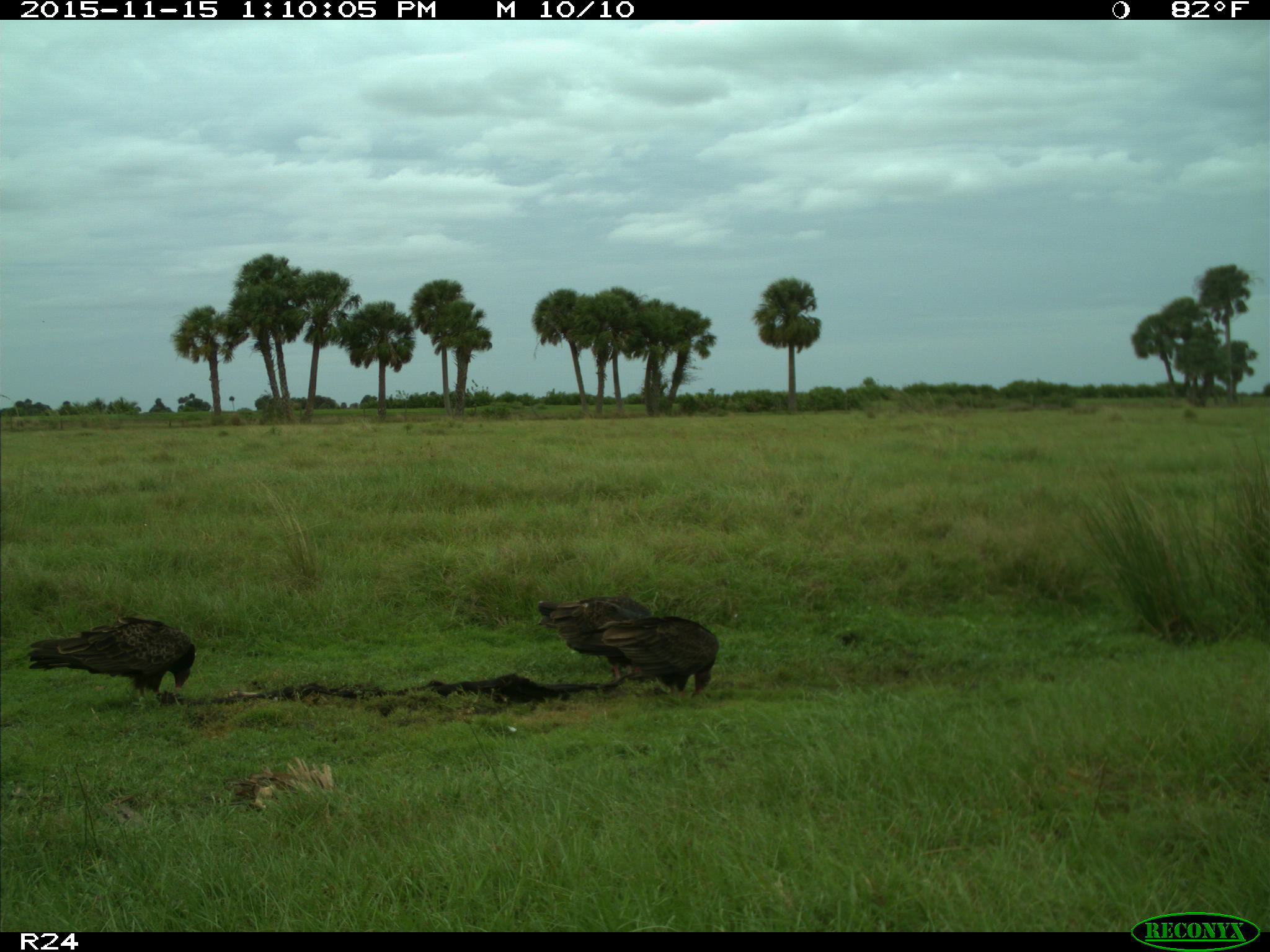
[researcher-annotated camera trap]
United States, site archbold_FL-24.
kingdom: Animalia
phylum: Chordata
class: Aves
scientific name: Aves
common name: birds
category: unidentified bird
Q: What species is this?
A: Unidentified bird (birds) (Aves).